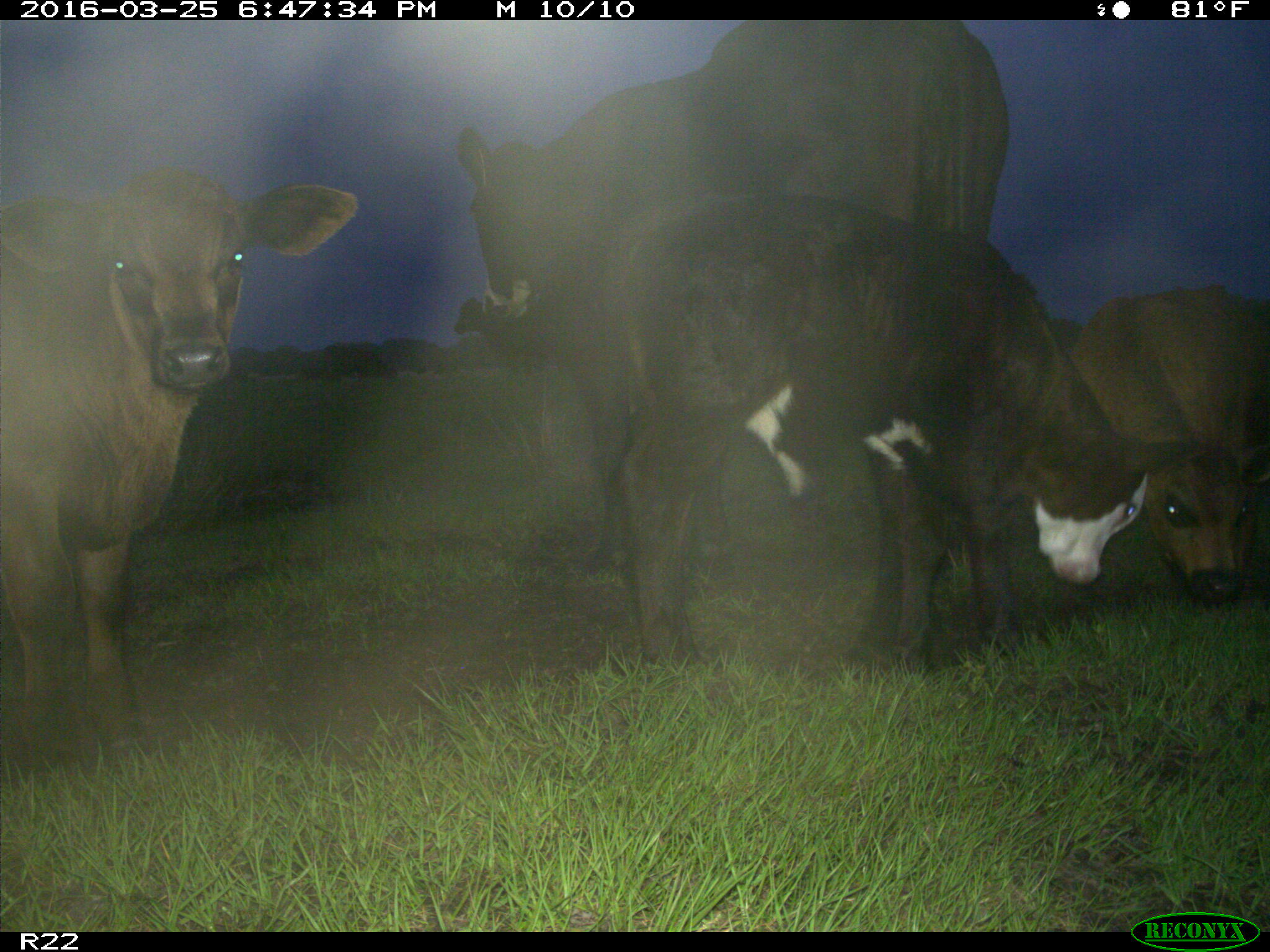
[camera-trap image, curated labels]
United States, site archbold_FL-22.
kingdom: Animalia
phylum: Chordata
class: Mammalia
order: Artiodactyla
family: Bovidae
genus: Bos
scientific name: Bos taurus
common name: domestic cow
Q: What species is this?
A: Bos taurus (domestic cow).